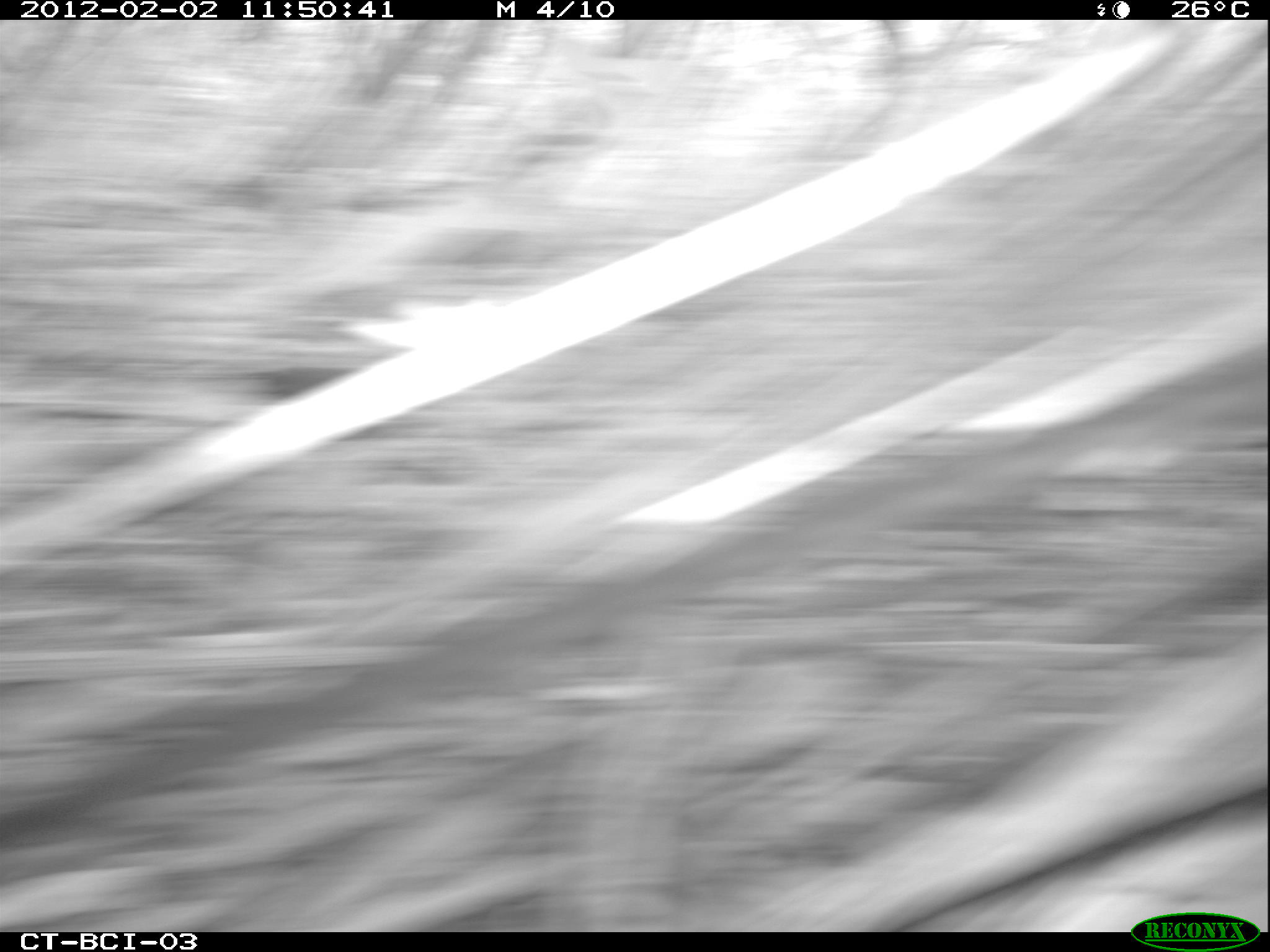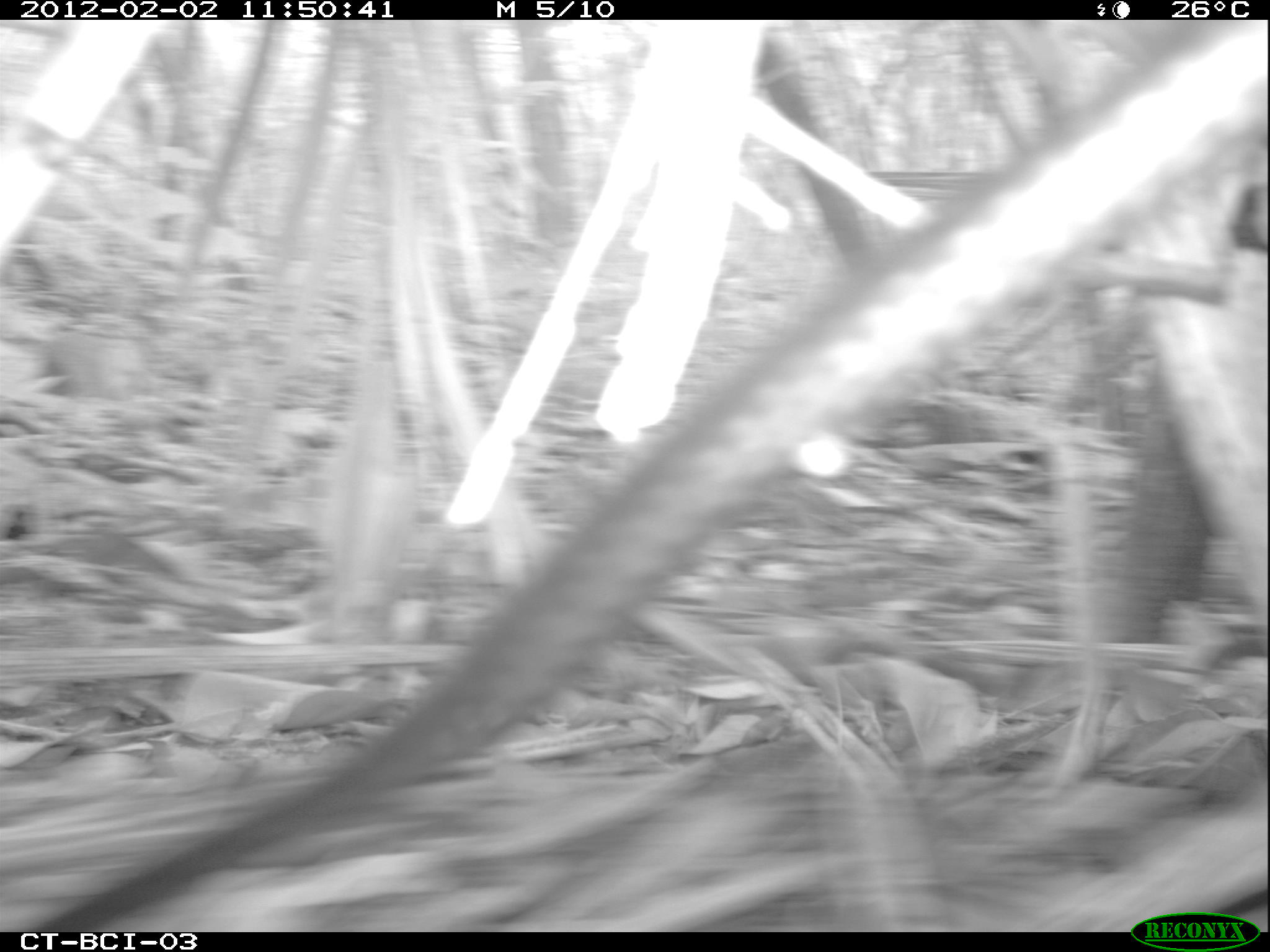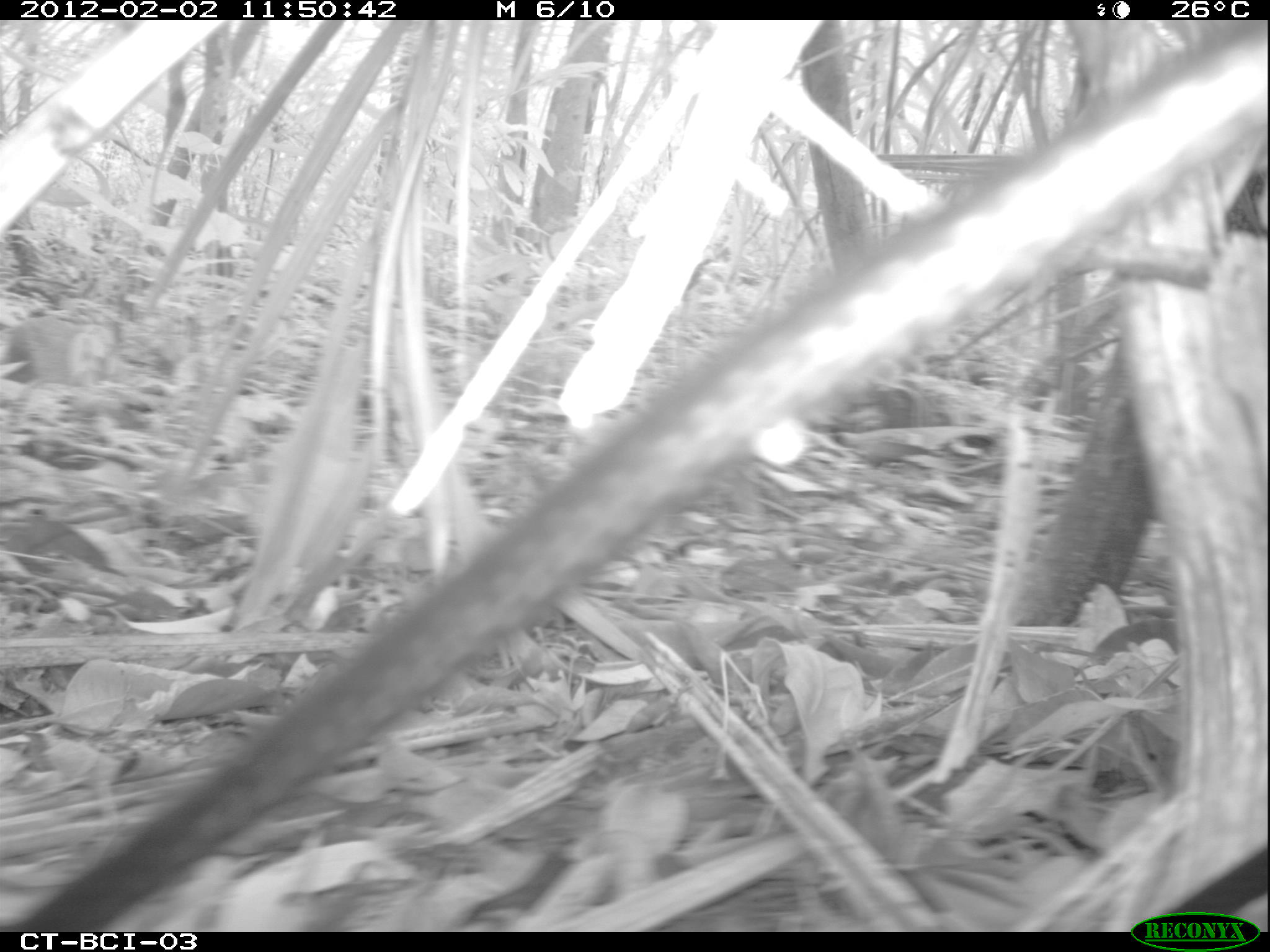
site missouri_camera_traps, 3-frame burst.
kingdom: Animalia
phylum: Chordata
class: Mammalia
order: Didelphimorphia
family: Didelphidae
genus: Didelphis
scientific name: Didelphis marsupialis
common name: common opossum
Common opossum (Didelphis marsupialis). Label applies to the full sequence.